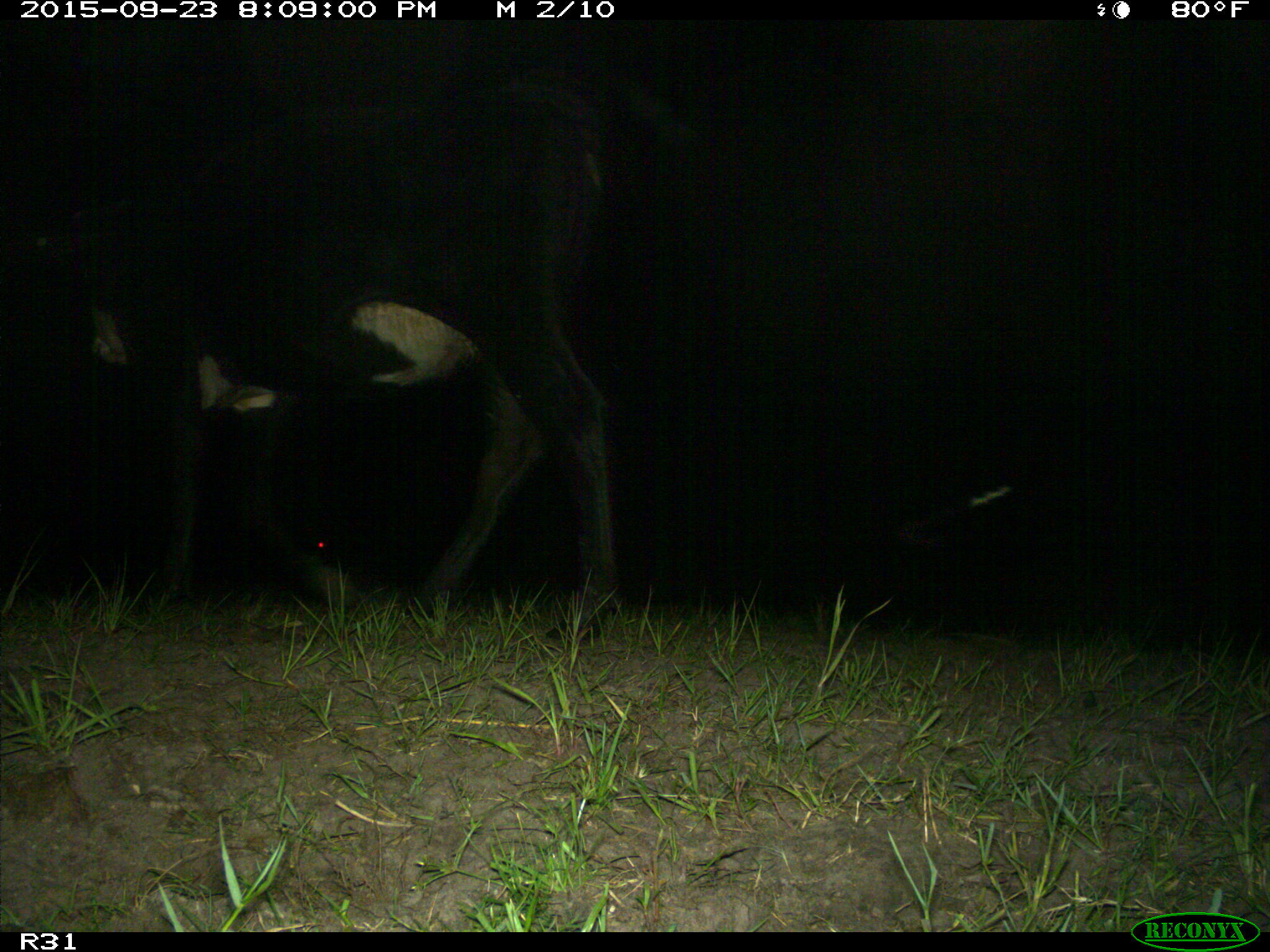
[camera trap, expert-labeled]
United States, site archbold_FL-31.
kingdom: Animalia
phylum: Chordata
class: Mammalia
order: Artiodactyla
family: Bovidae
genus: Bos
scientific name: Bos taurus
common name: domestic cow